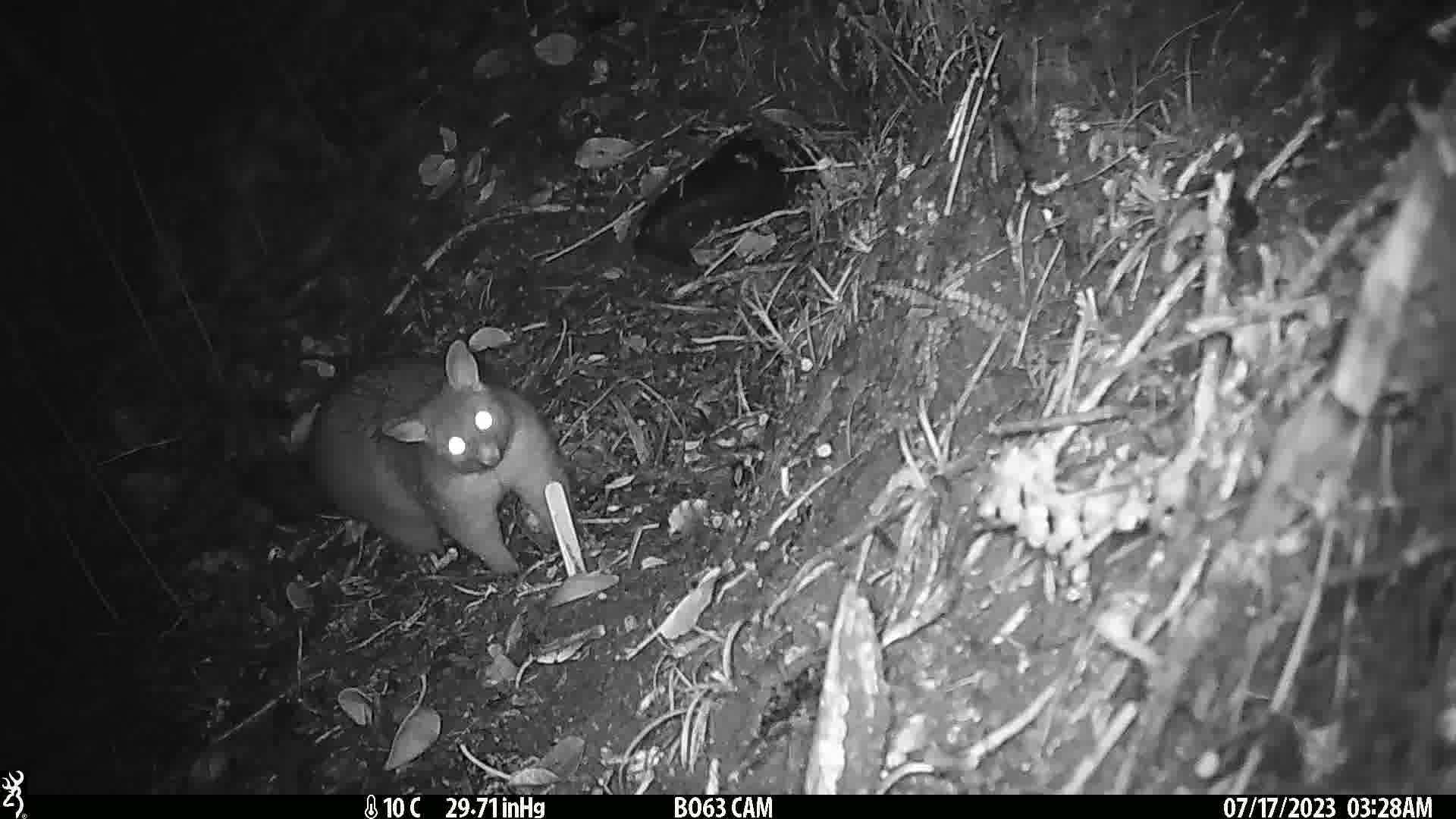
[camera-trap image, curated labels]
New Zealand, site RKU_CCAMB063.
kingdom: Animalia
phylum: Chordata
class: Mammalia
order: Diprotodontia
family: Phalangeridae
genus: Trichosurus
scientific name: Trichosurus vulpecula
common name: common brushtail possum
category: possum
Possum (common brushtail possum) (Trichosurus vulpecula).